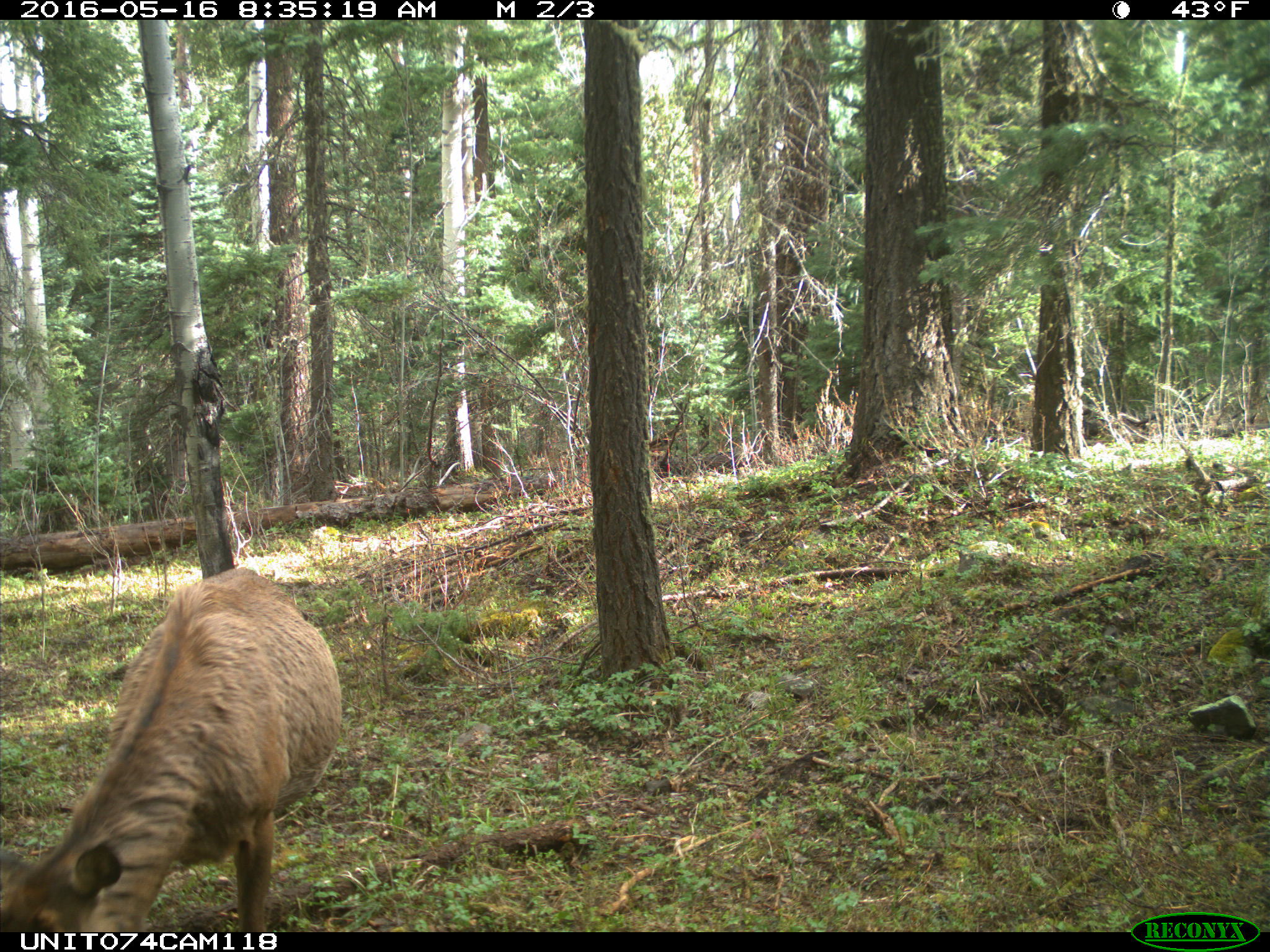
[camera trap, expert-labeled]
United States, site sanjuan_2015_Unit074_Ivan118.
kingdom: Animalia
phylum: Chordata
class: Mammalia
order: Artiodactyla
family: Cervidae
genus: Cervus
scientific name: Cervus elaphus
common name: red deer